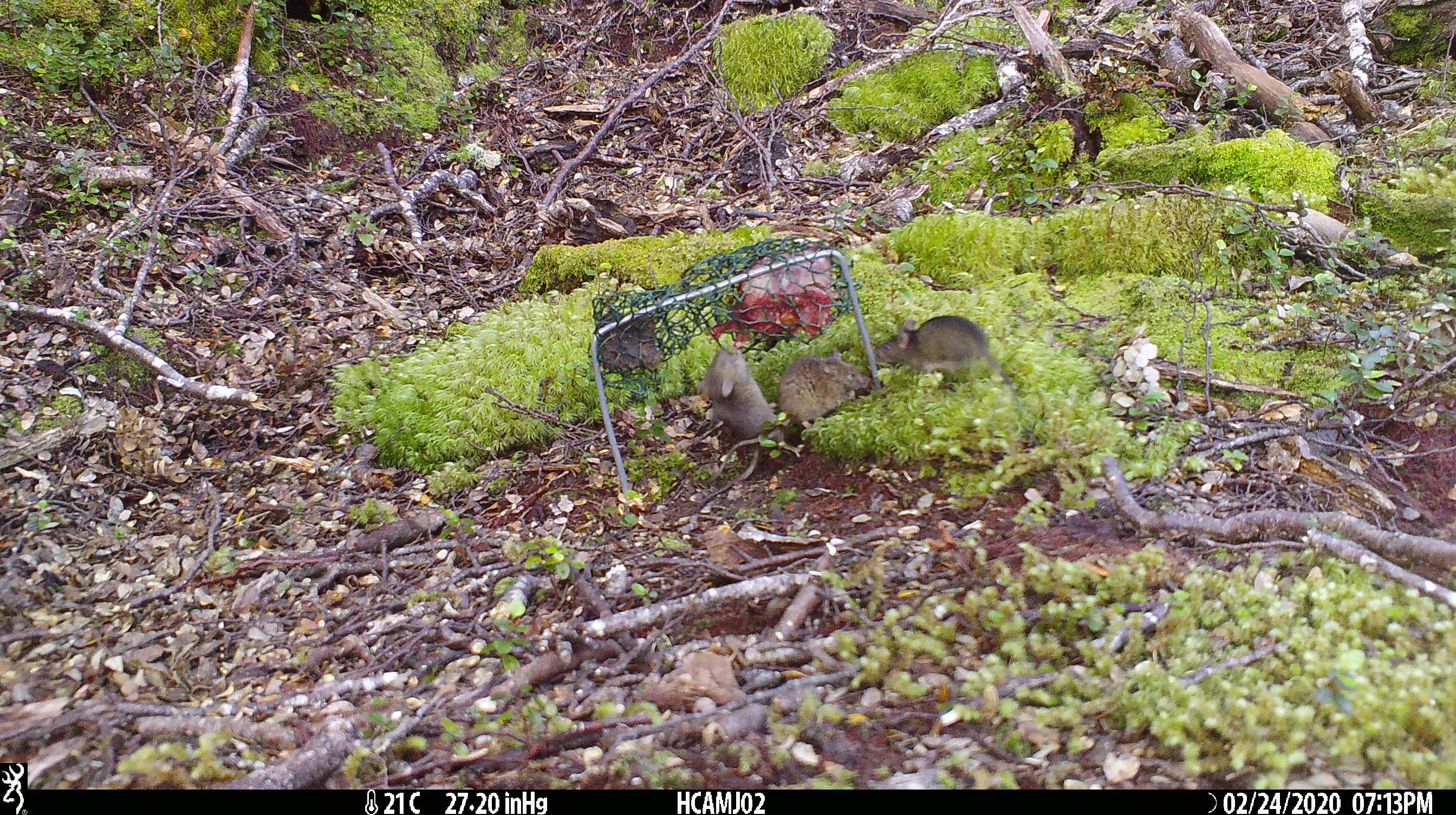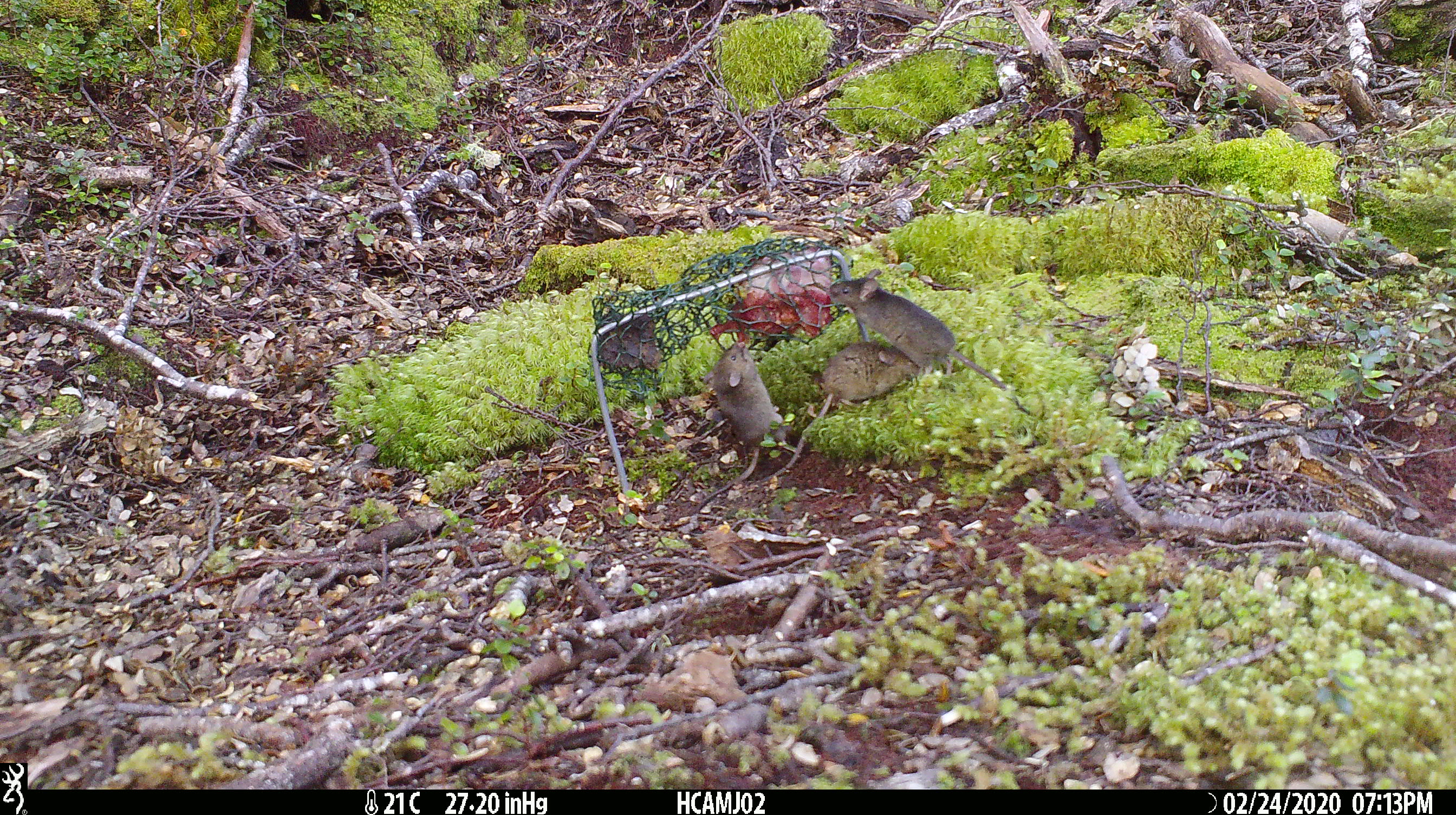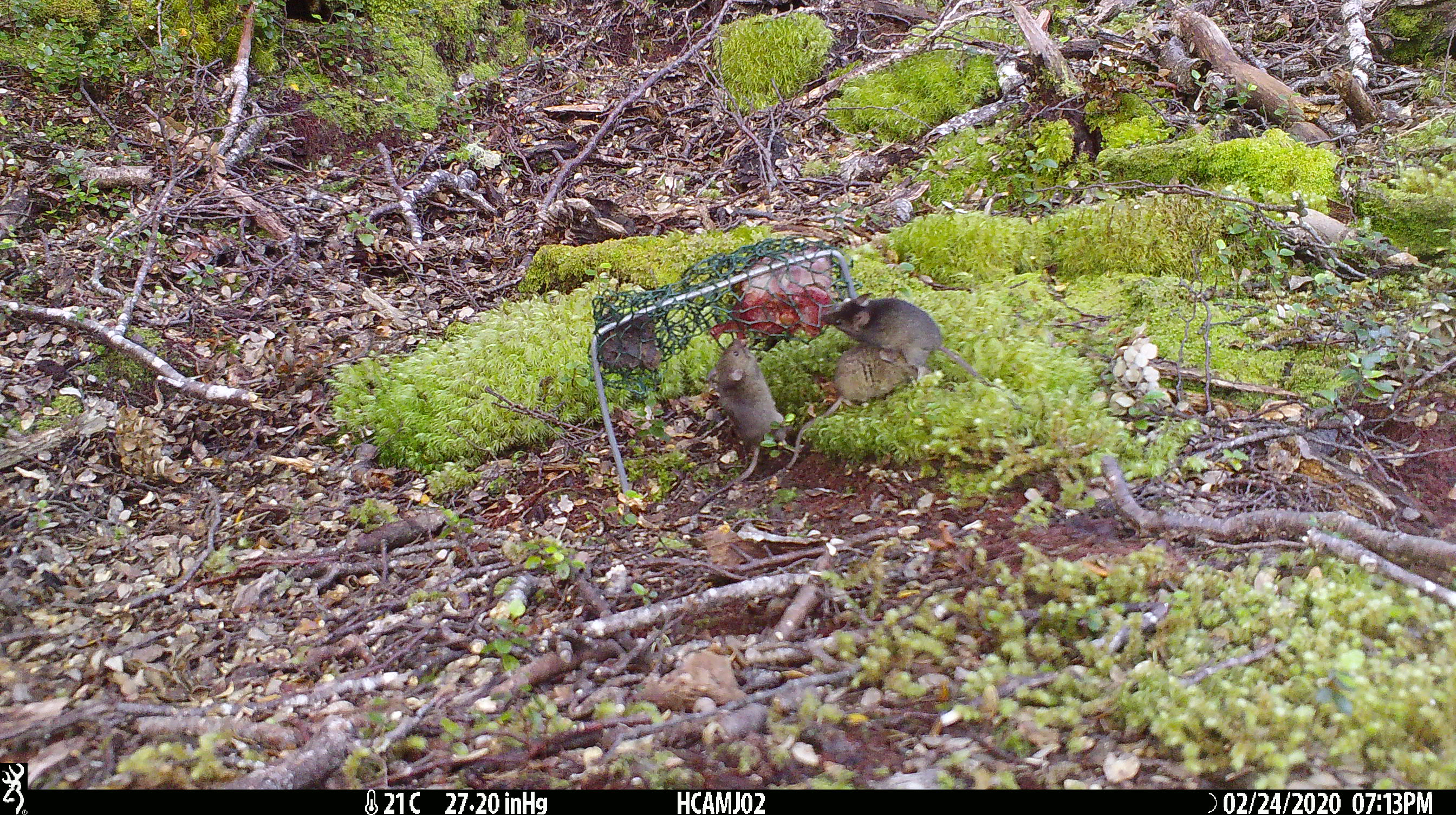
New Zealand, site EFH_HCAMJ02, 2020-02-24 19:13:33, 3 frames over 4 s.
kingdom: Animalia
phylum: Chordata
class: Mammalia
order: Rodentia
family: Muridae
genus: Mus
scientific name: Mus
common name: mouse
Mouse (Mus).